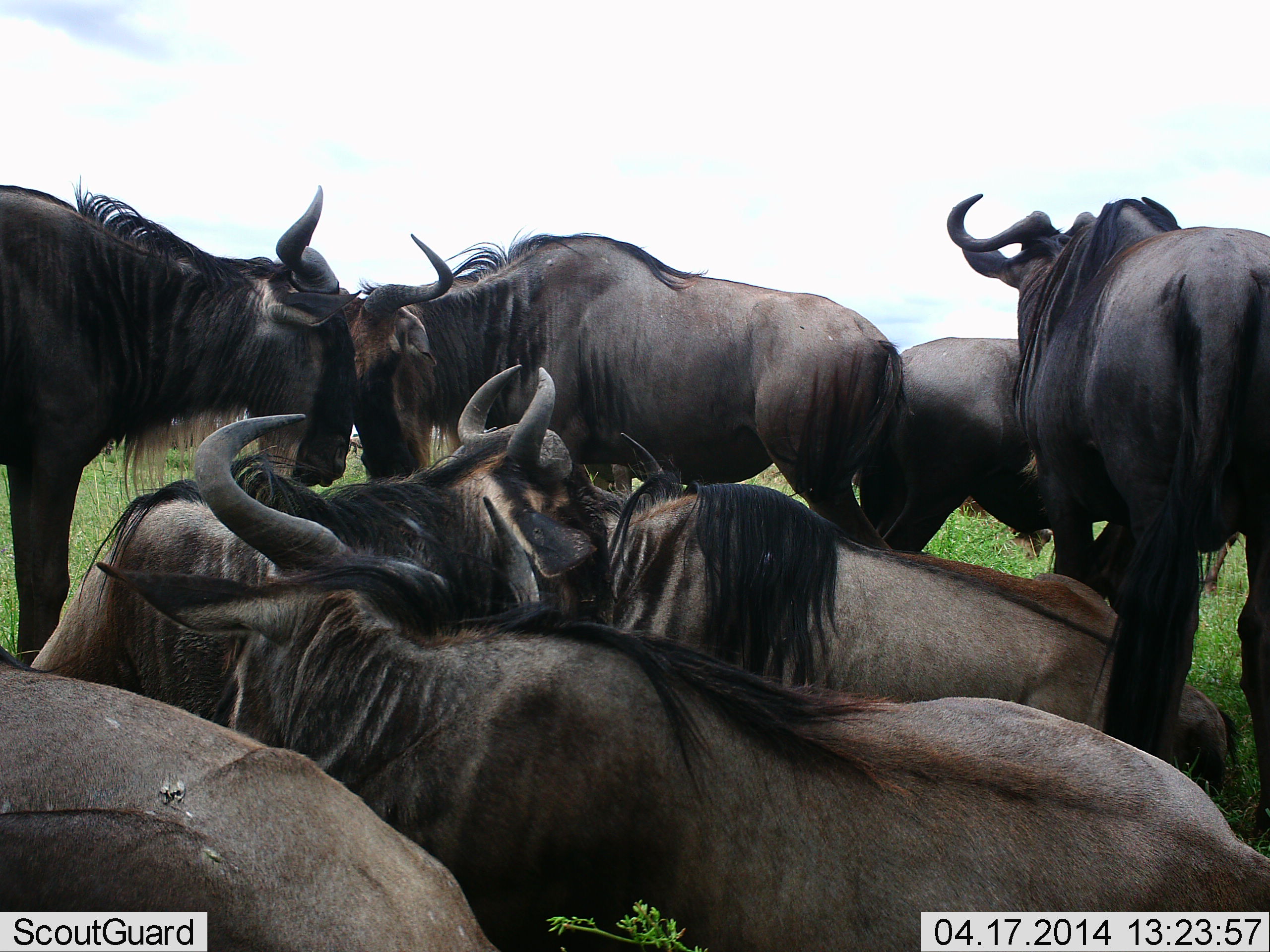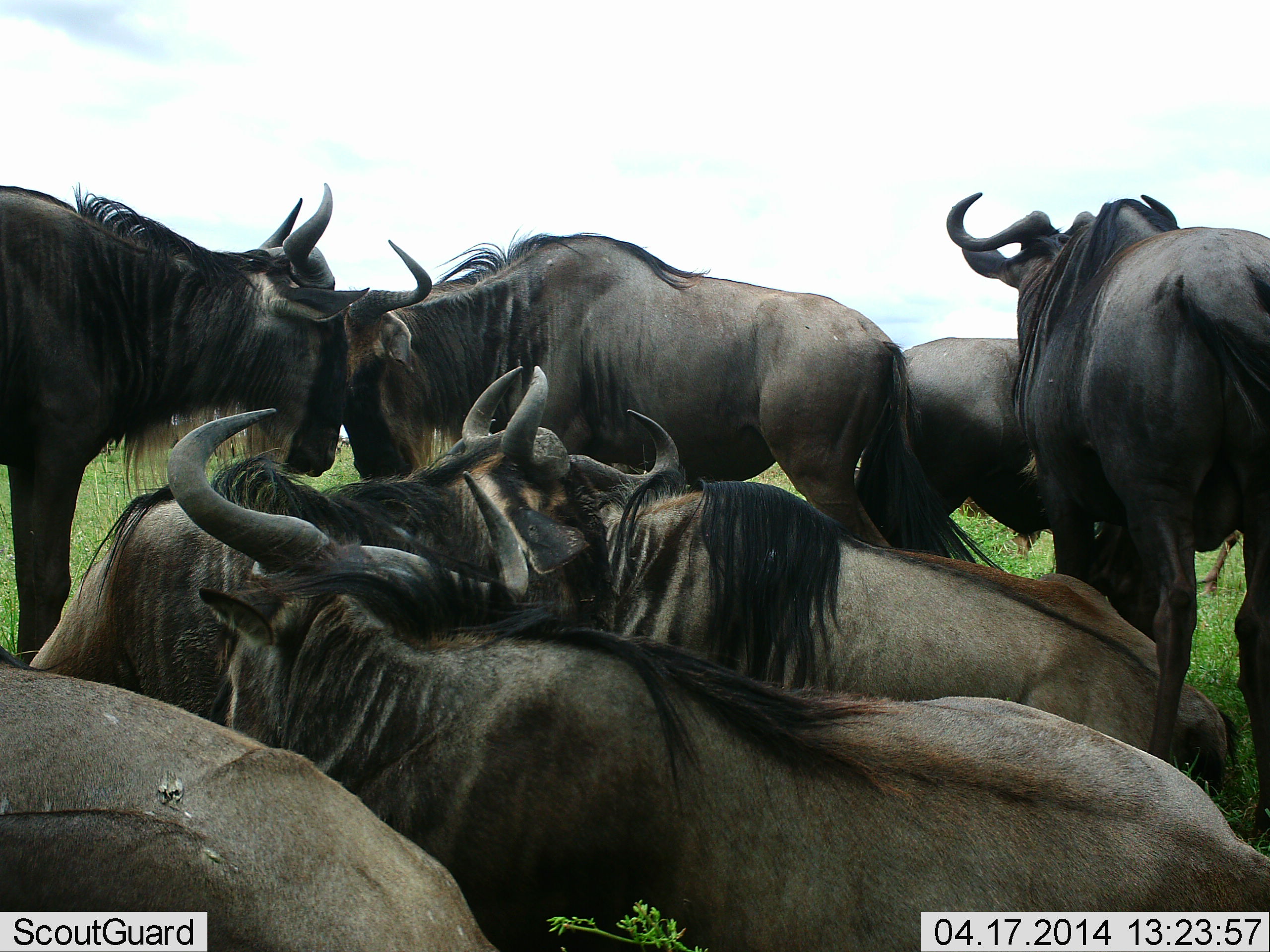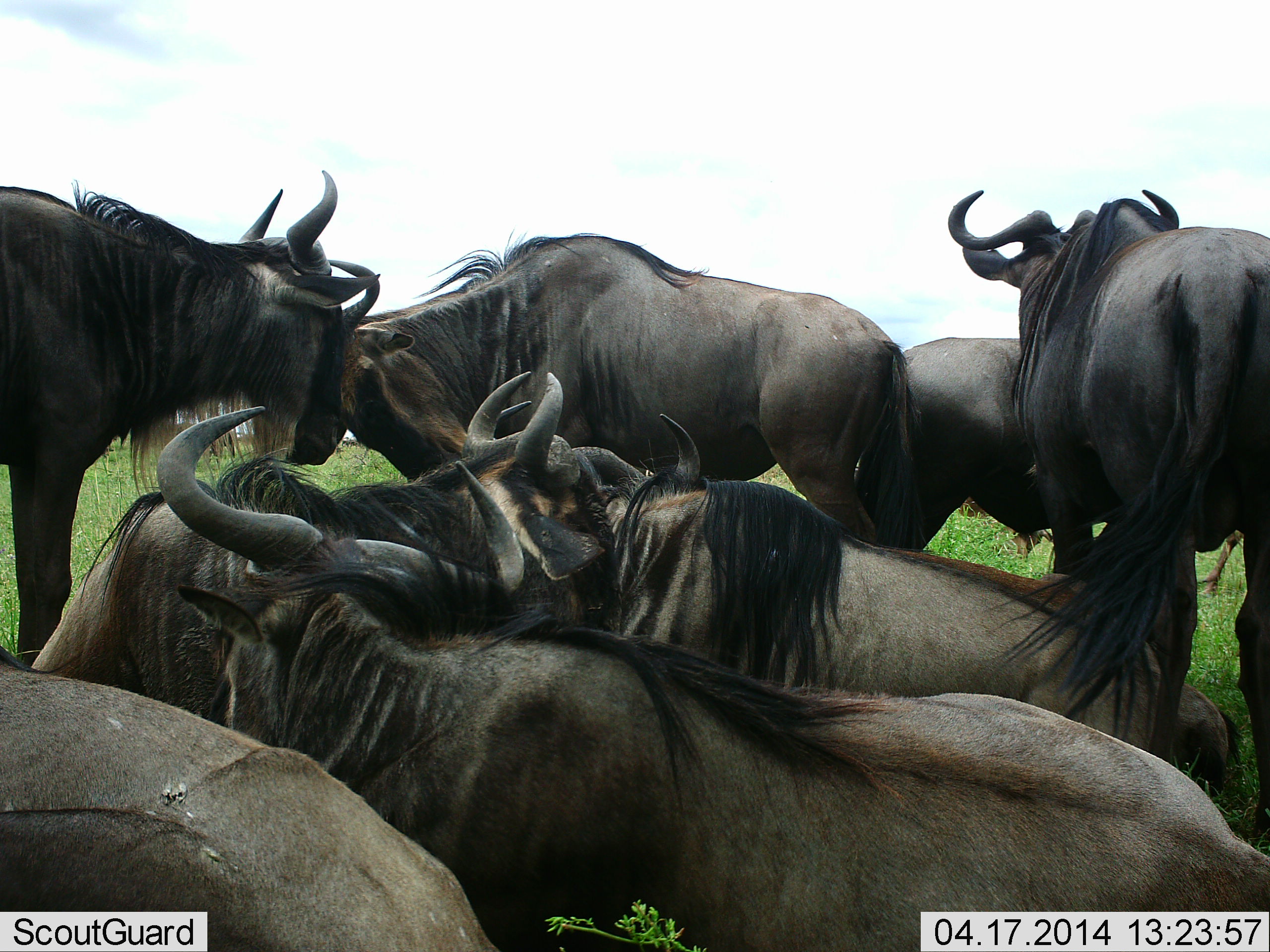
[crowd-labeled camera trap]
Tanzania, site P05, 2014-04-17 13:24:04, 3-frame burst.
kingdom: Animalia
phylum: Chordata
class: Mammalia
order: Artiodactyla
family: Bovidae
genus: Connochaetes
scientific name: Connochaetes taurinus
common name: blue wildebeest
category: wildebeest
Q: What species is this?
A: Wildebeest (blue wildebeest) (Connochaetes taurinus).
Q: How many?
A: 8.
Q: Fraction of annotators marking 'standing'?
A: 70%.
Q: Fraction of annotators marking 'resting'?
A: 70%.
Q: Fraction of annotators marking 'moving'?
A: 20%.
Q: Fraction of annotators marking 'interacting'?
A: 40%.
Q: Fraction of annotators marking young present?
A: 0%.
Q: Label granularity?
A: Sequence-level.